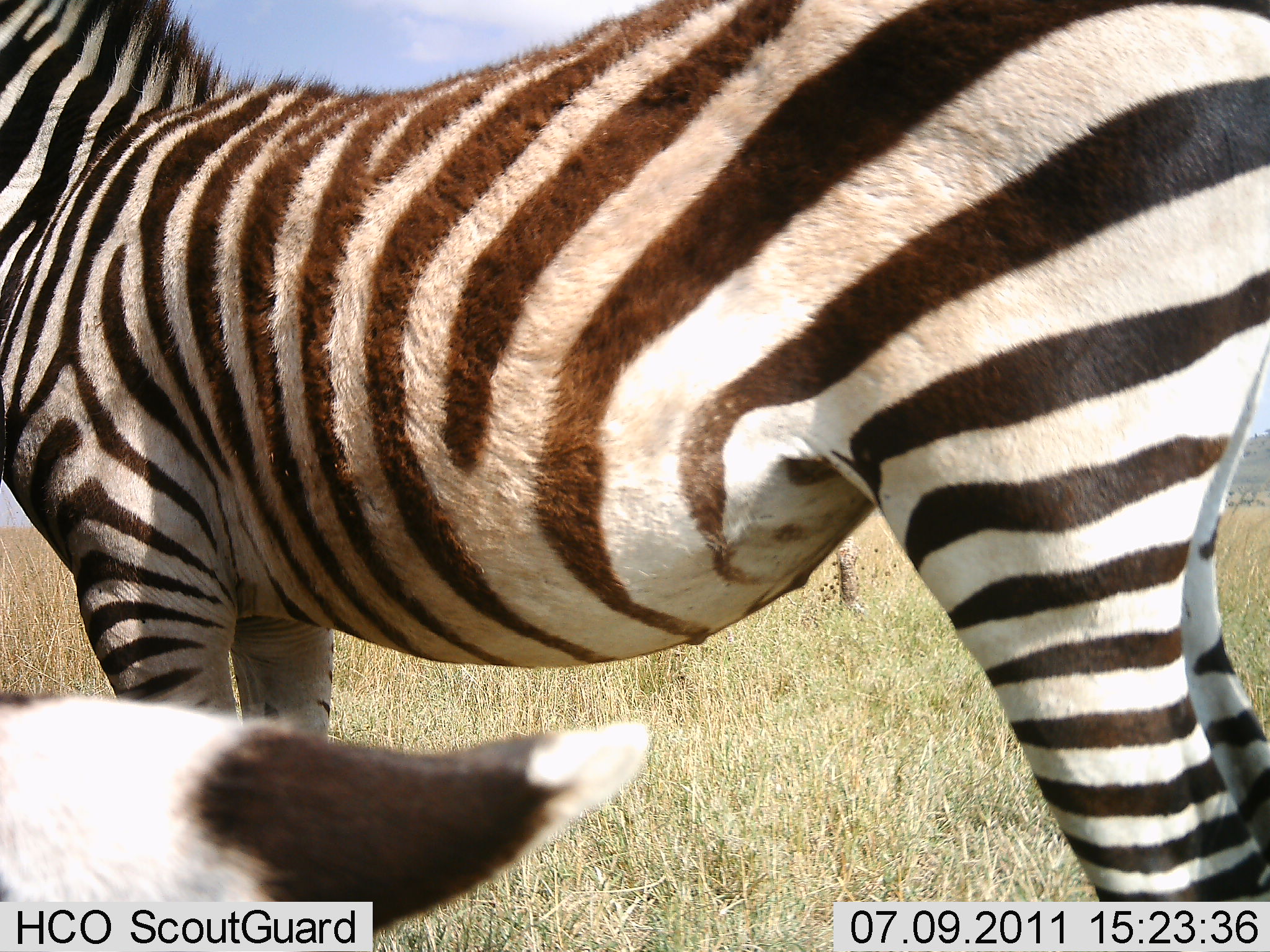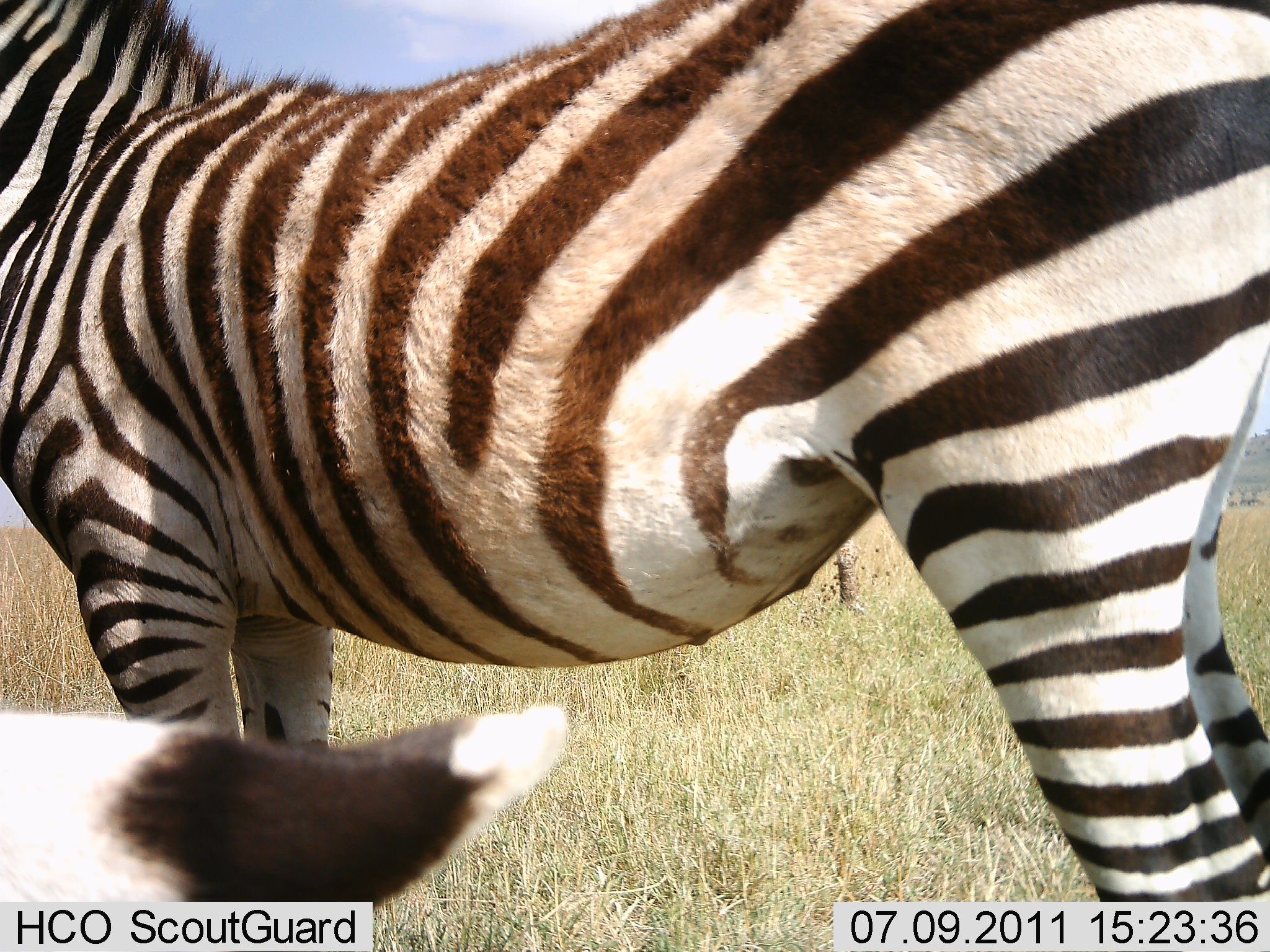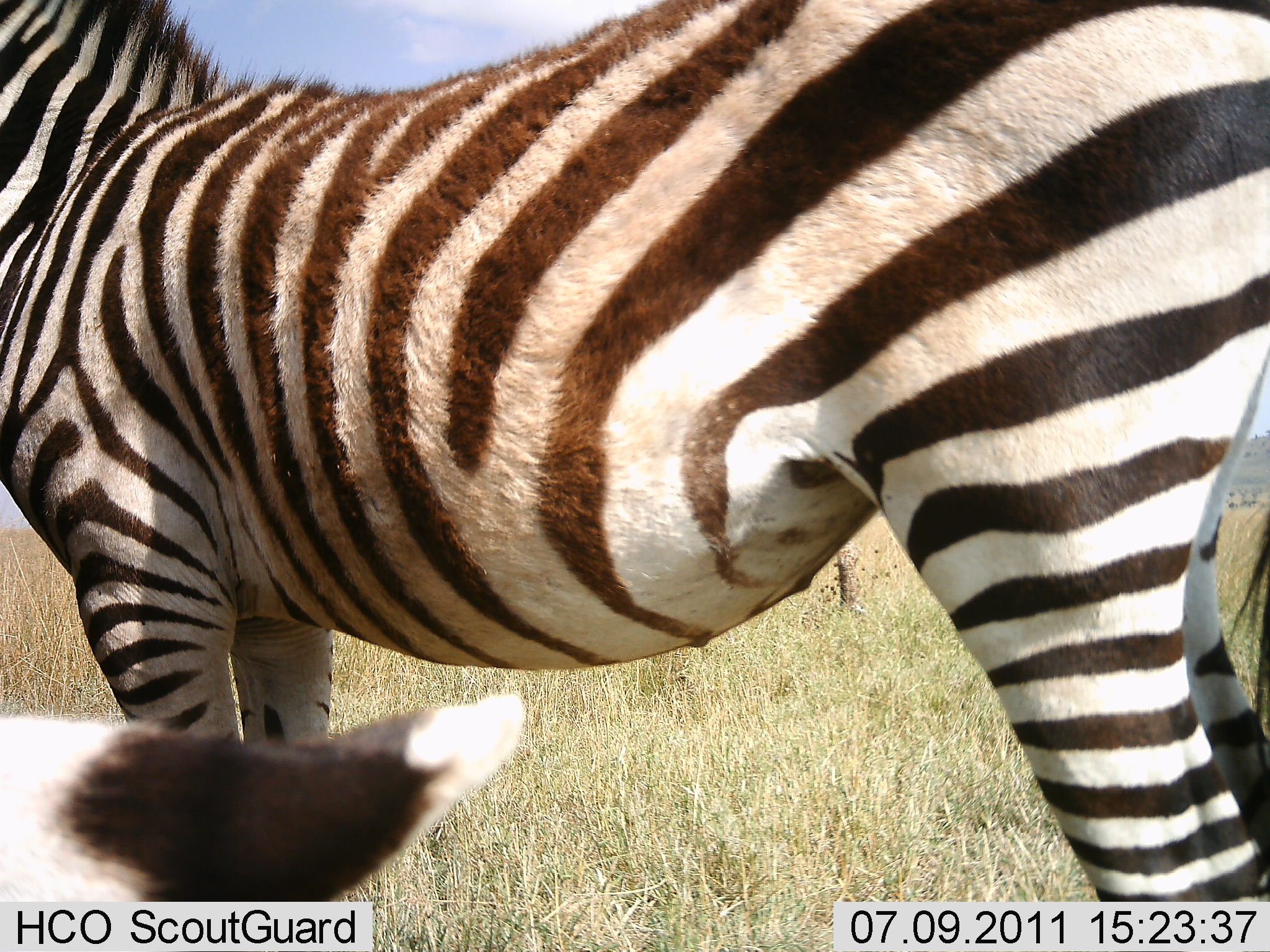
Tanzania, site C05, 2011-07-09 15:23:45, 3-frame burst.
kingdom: Animalia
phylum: Chordata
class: Mammalia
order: Perissodactyla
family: Equidae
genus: Equus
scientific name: Equus quagga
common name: plains zebra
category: zebra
Zebra (plains zebra) (Equus quagga), count 2. Behavior (volunteer vote fractions): standing 100%, resting 20%, moving 0%, interacting 0%. Young present (vote fraction): 20%. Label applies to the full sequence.